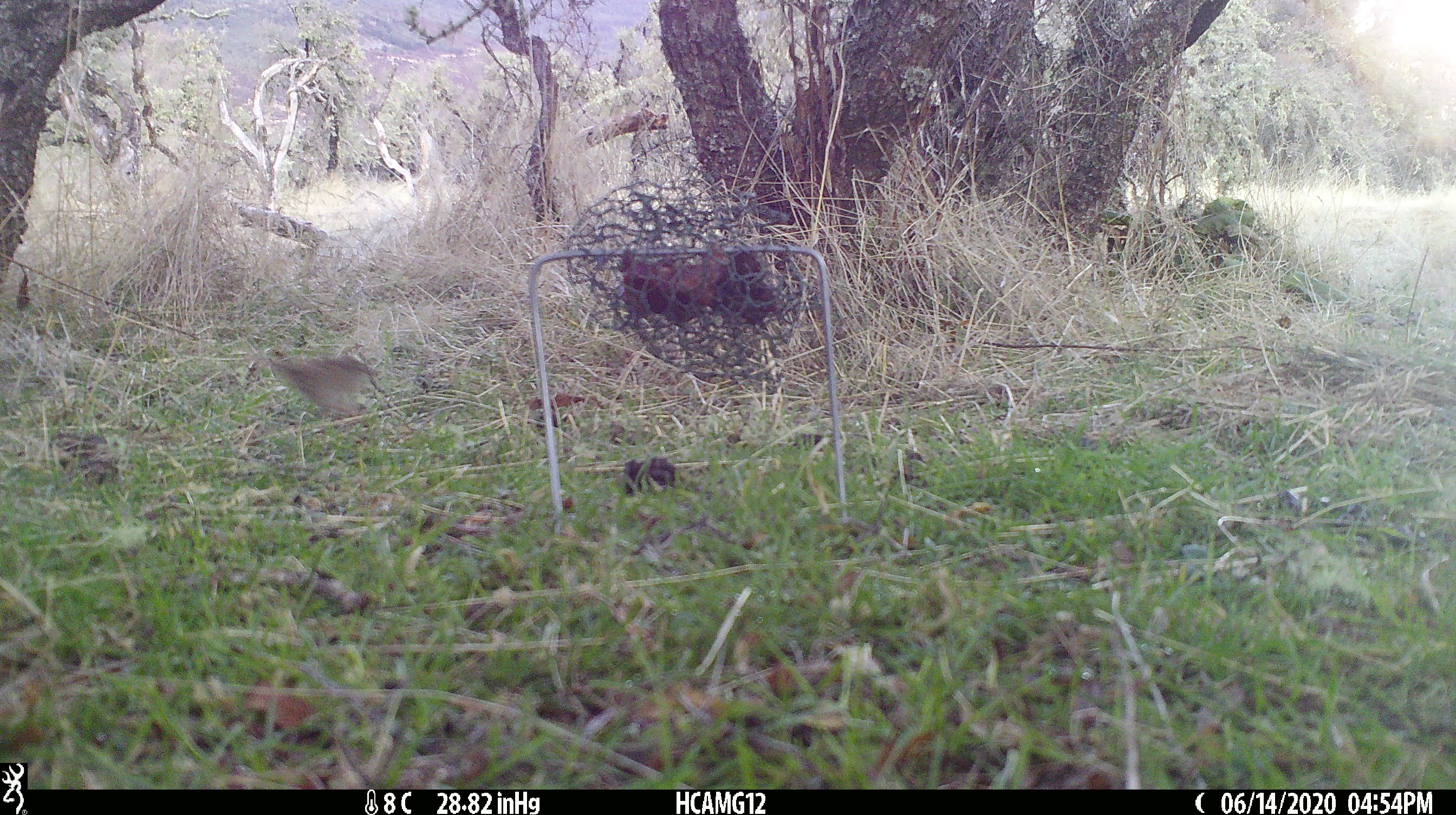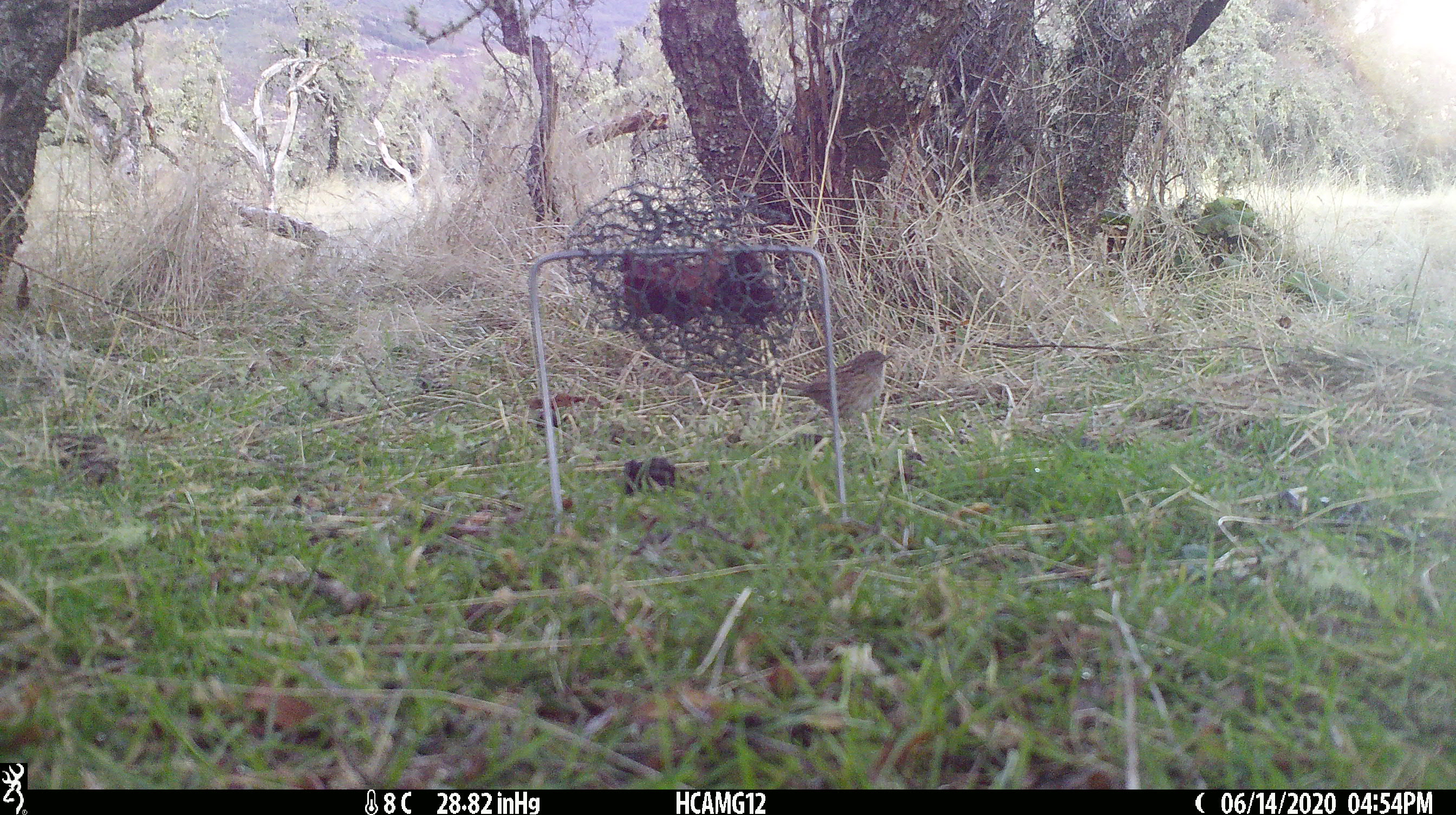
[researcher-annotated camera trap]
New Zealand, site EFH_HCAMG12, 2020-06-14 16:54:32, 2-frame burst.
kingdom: Animalia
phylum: Chordata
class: Aves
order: Passeriformes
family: Prunellidae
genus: Prunella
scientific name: Prunella modularis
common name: dunnock